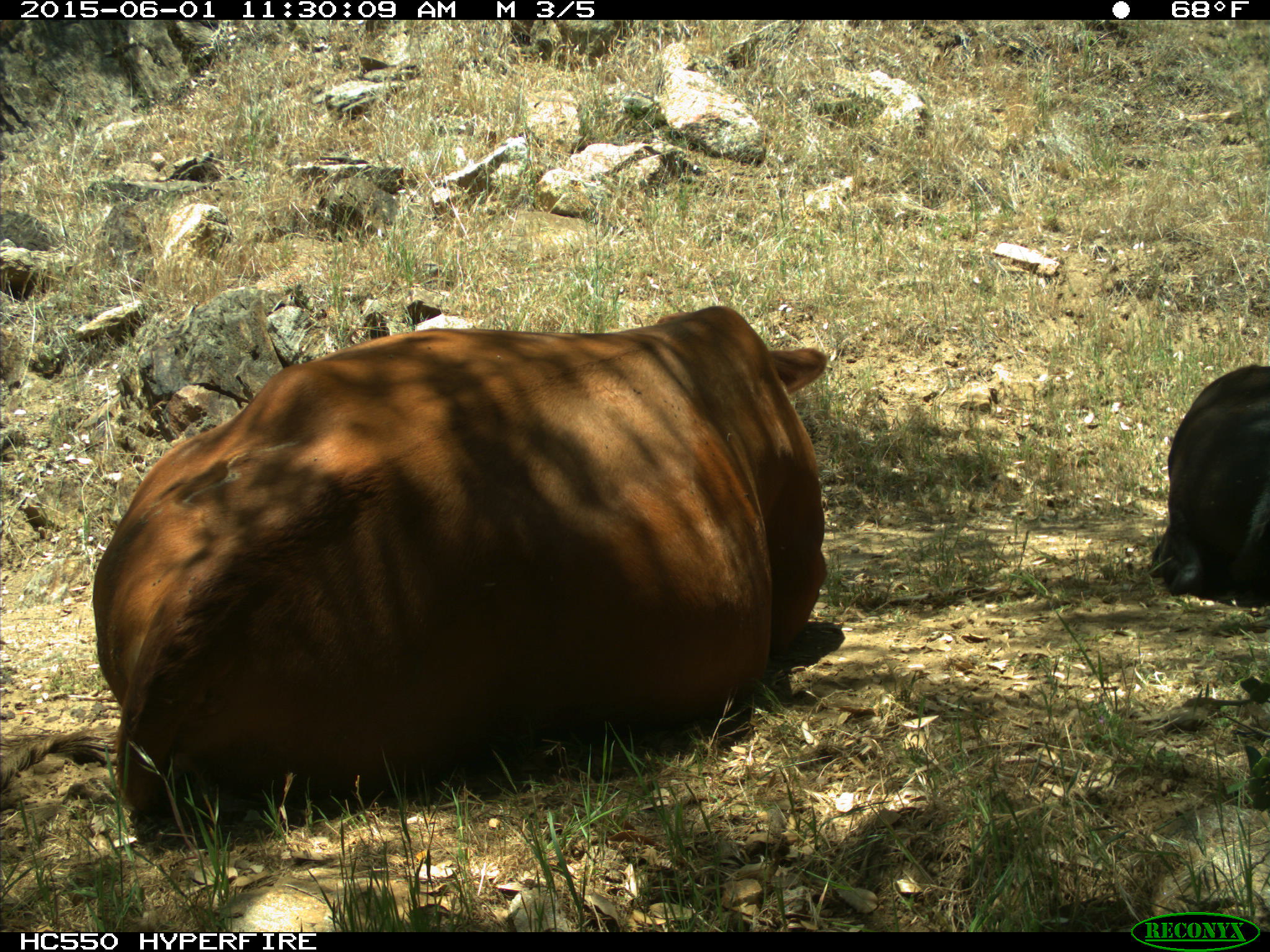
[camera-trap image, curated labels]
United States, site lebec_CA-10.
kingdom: Animalia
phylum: Chordata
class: Mammalia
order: Artiodactyla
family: Bovidae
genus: Bos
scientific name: Bos taurus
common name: domestic cow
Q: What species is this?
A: Bos taurus (domestic cow).